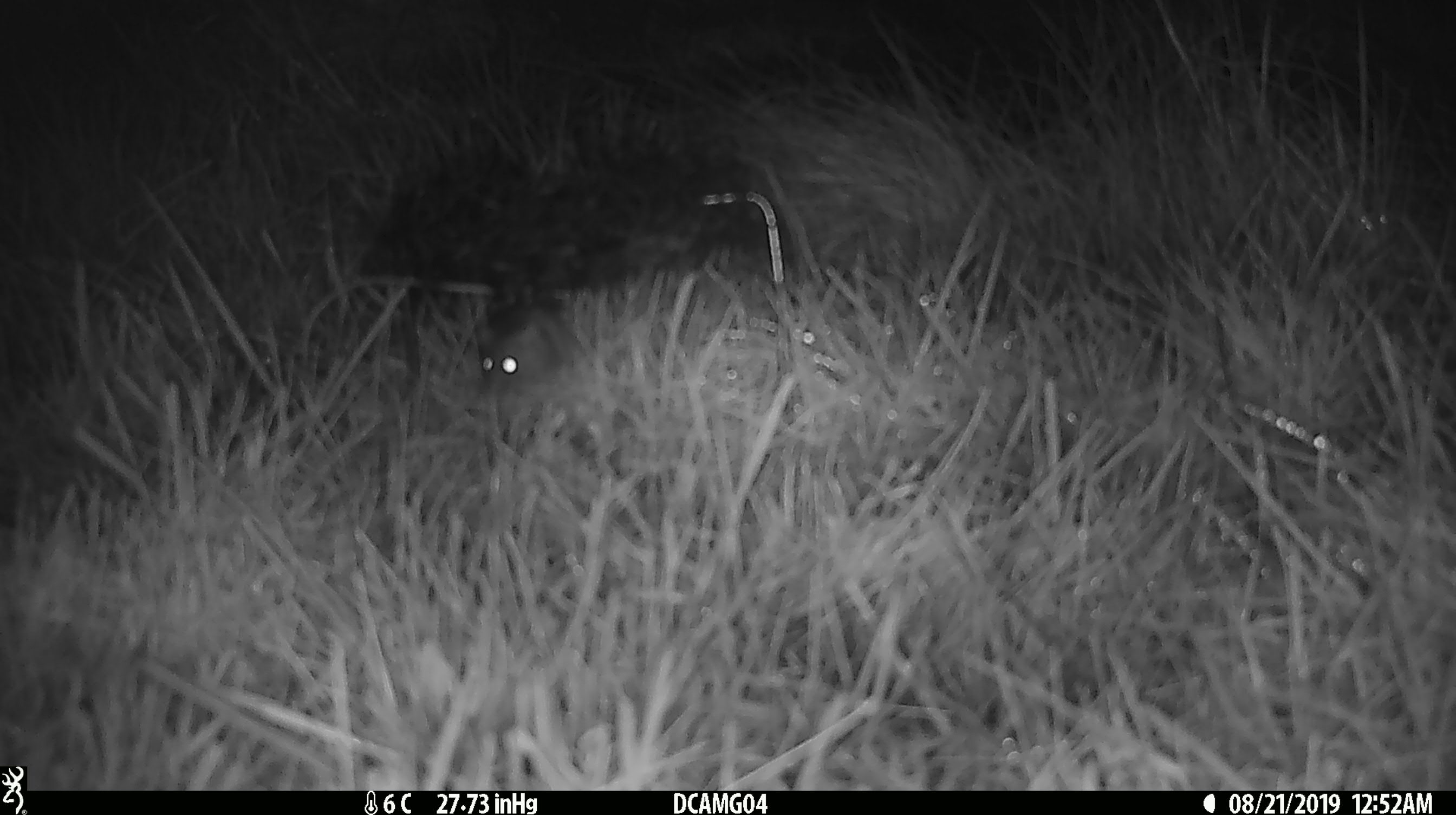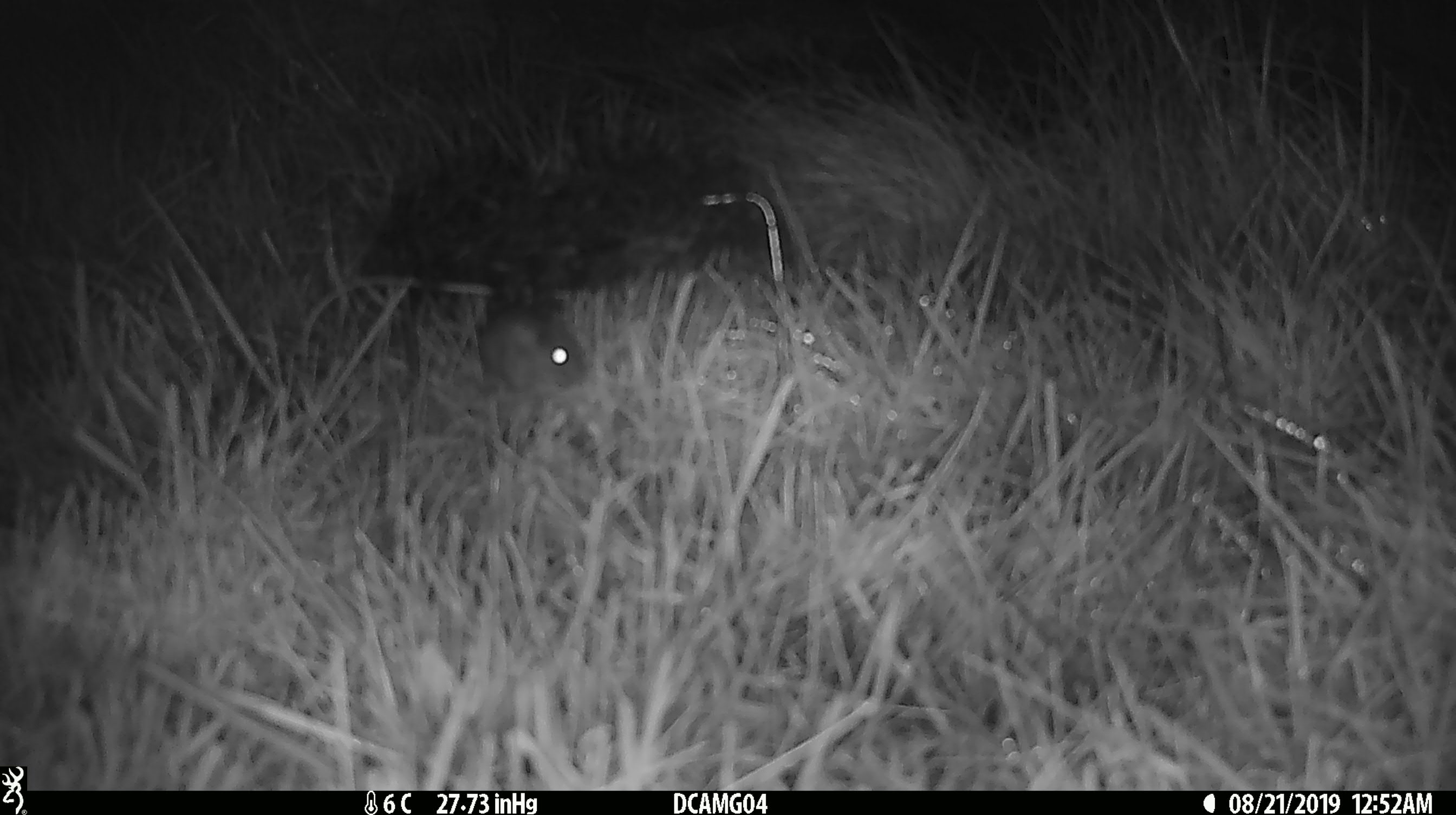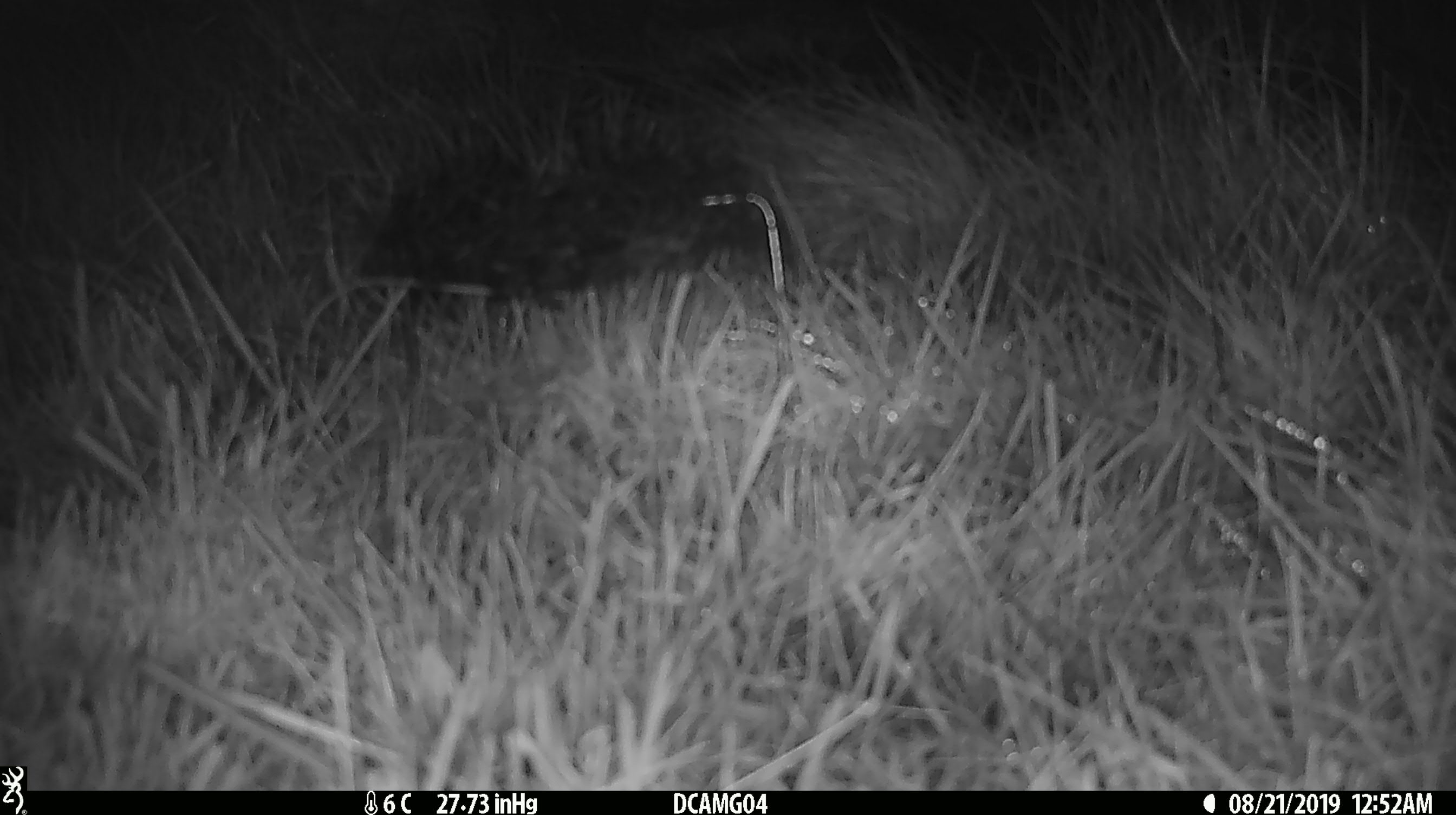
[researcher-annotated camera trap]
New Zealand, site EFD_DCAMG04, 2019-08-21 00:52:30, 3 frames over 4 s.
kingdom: Animalia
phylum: Chordata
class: Mammalia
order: Rodentia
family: Muridae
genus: Mus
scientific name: Mus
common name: mouse